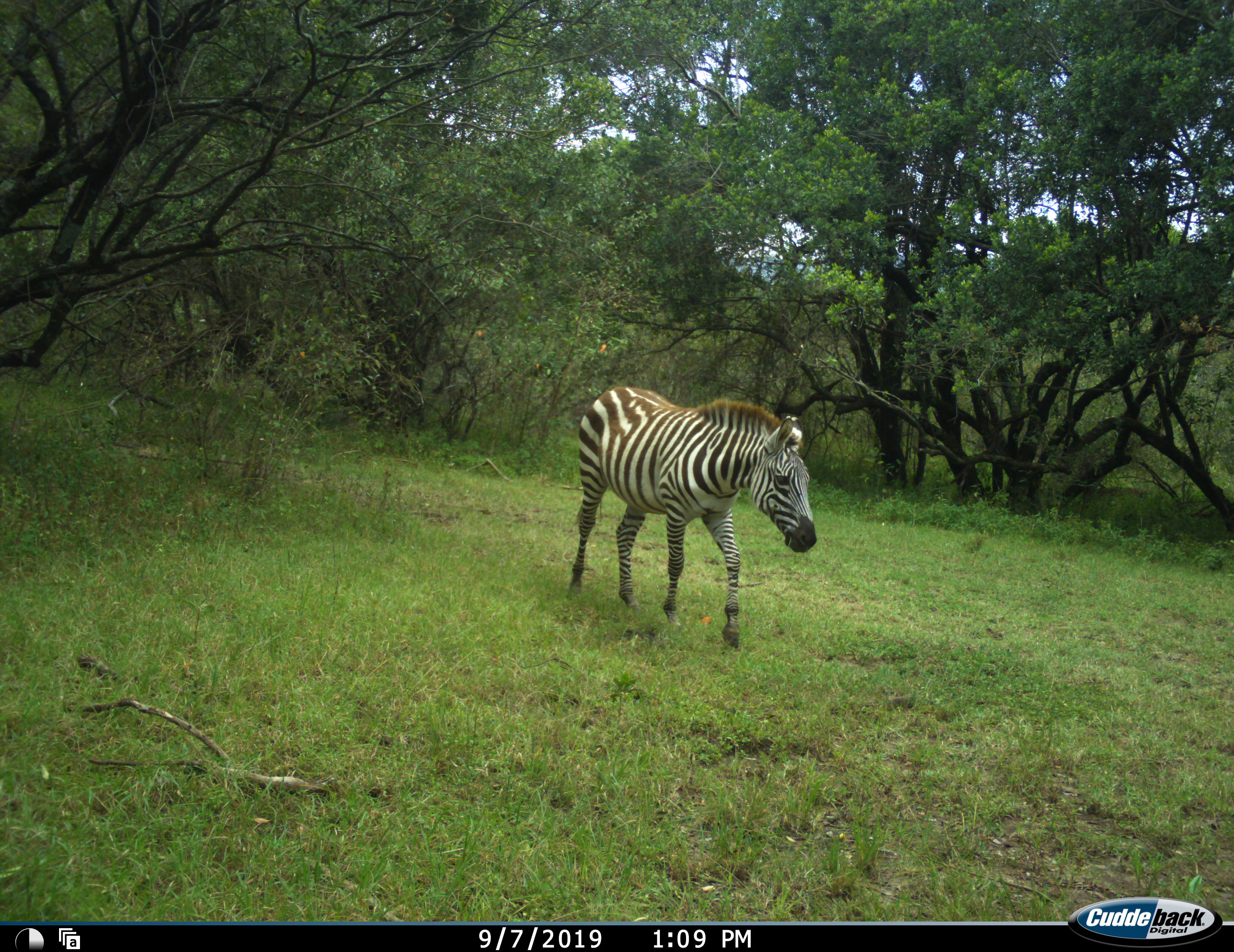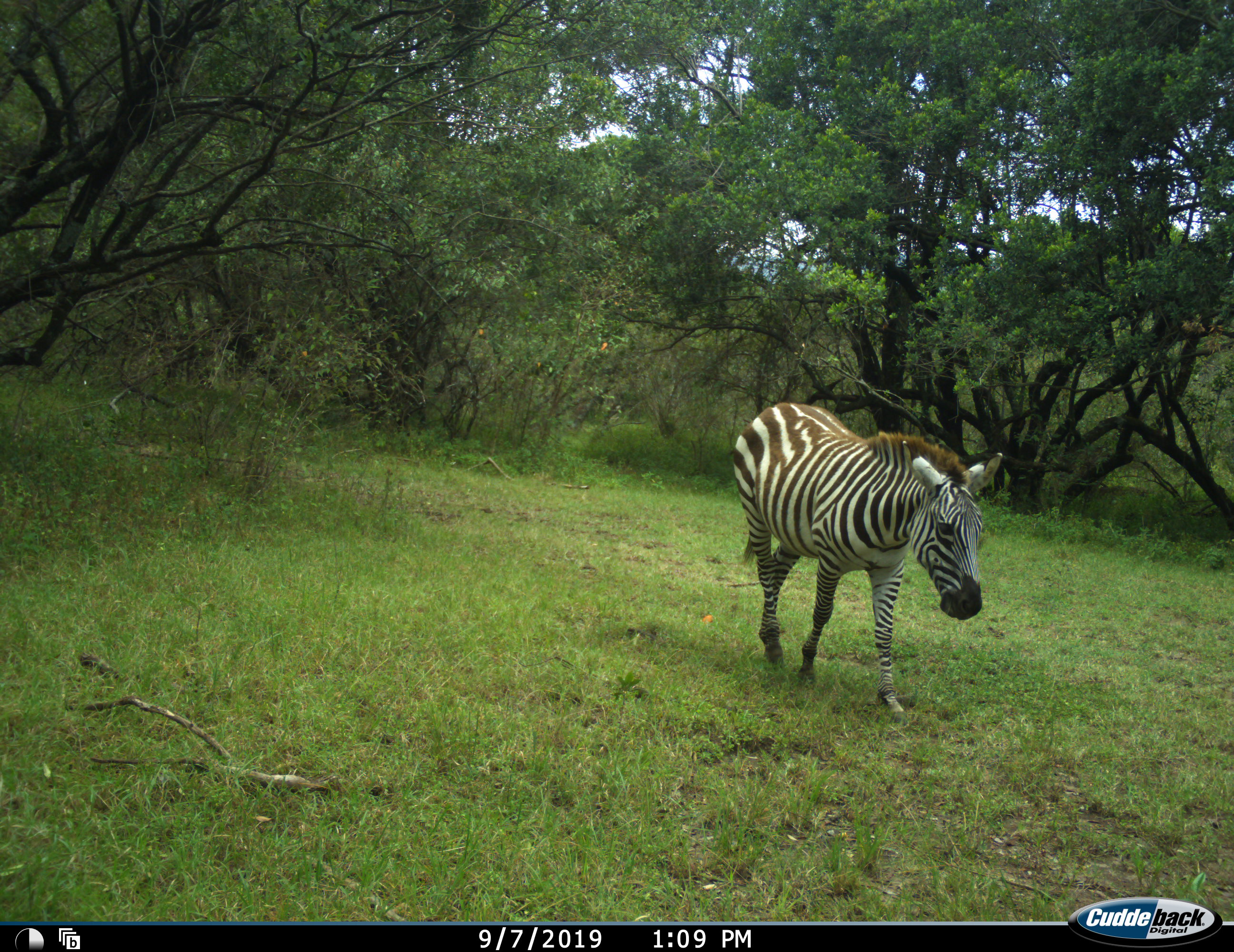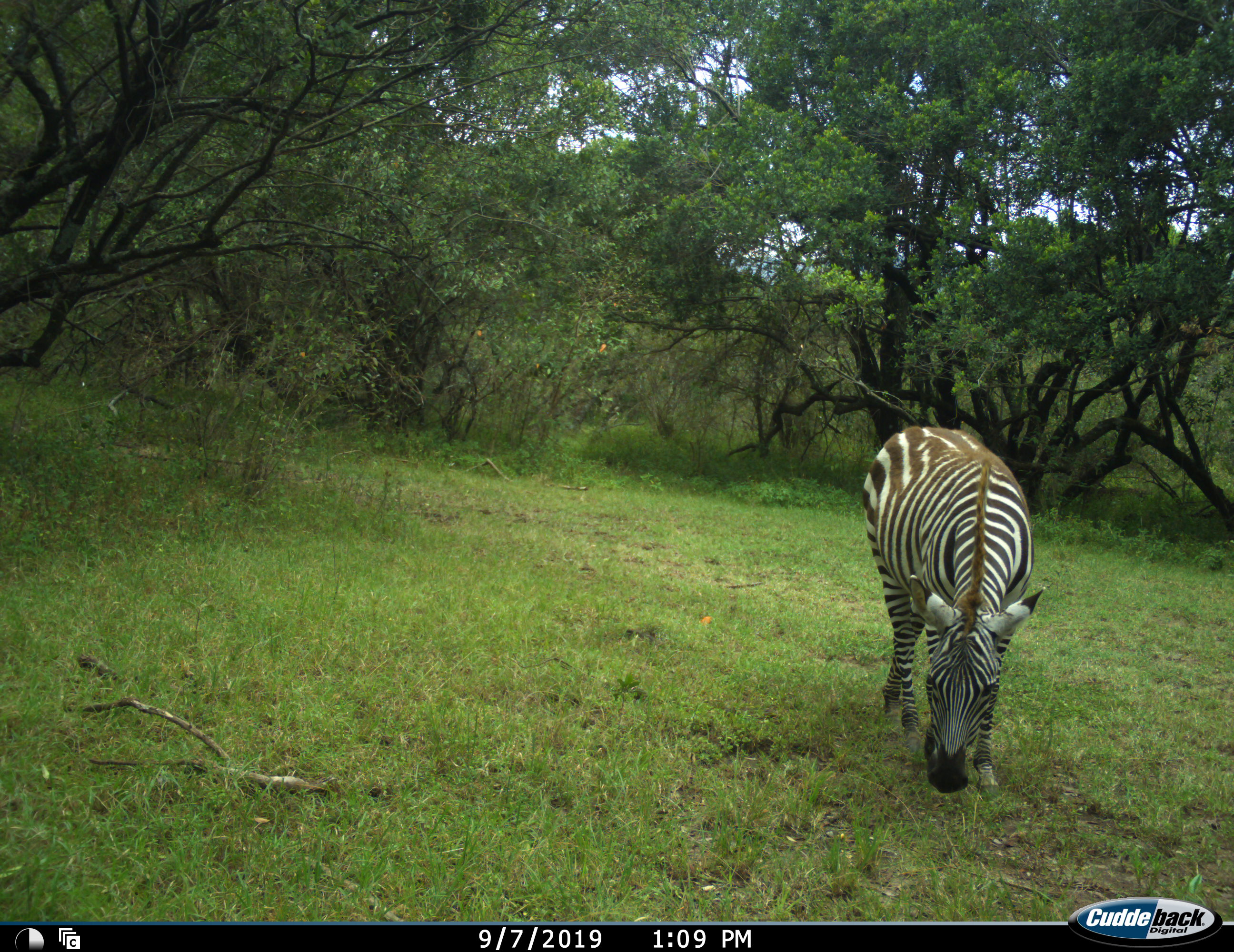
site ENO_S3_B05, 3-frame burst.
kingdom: Animalia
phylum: Chordata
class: Mammalia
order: Perissodactyla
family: Equidae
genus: Equus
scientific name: Equus quagga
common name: plains zebra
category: zebraplains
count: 1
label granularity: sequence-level